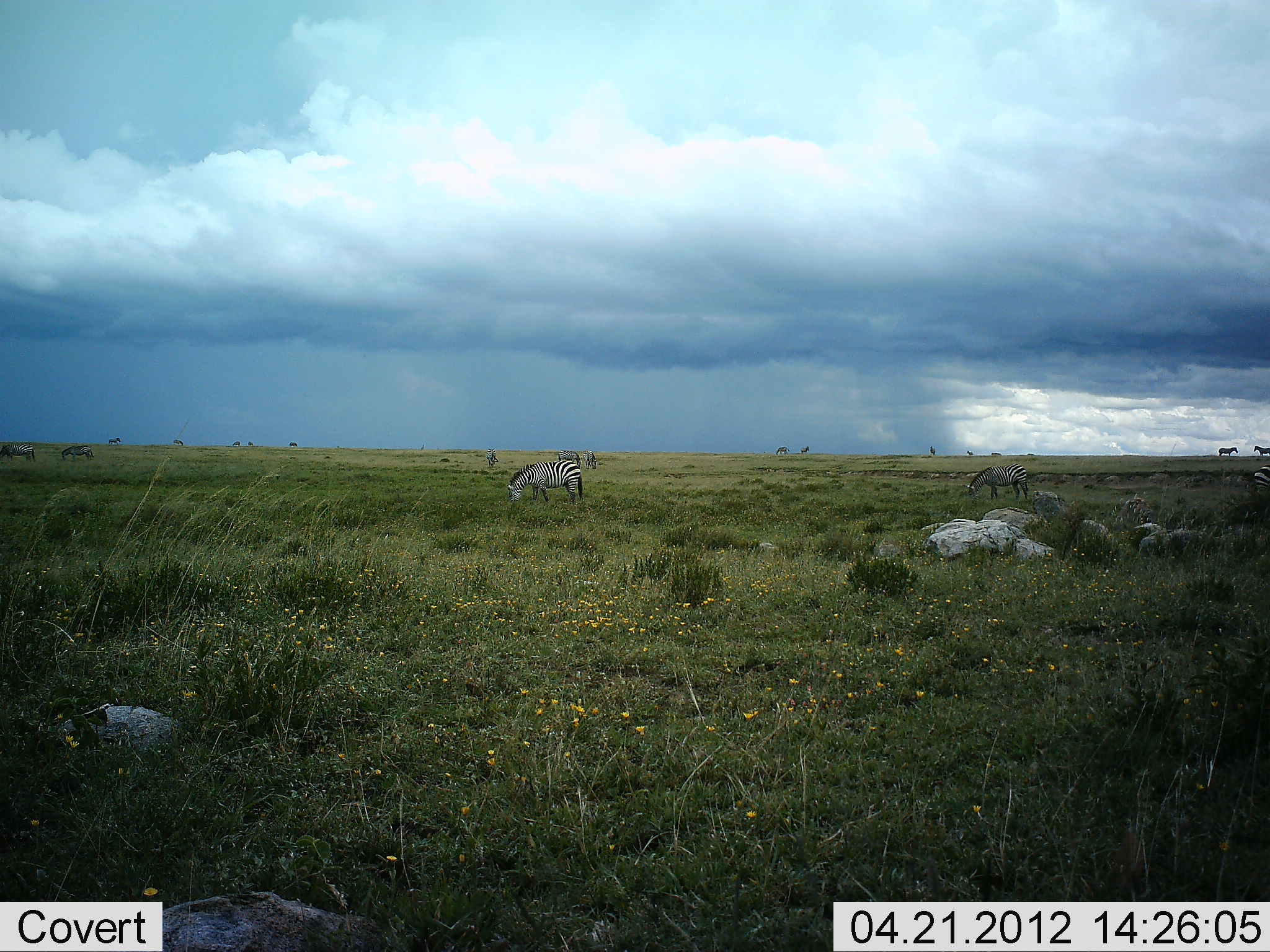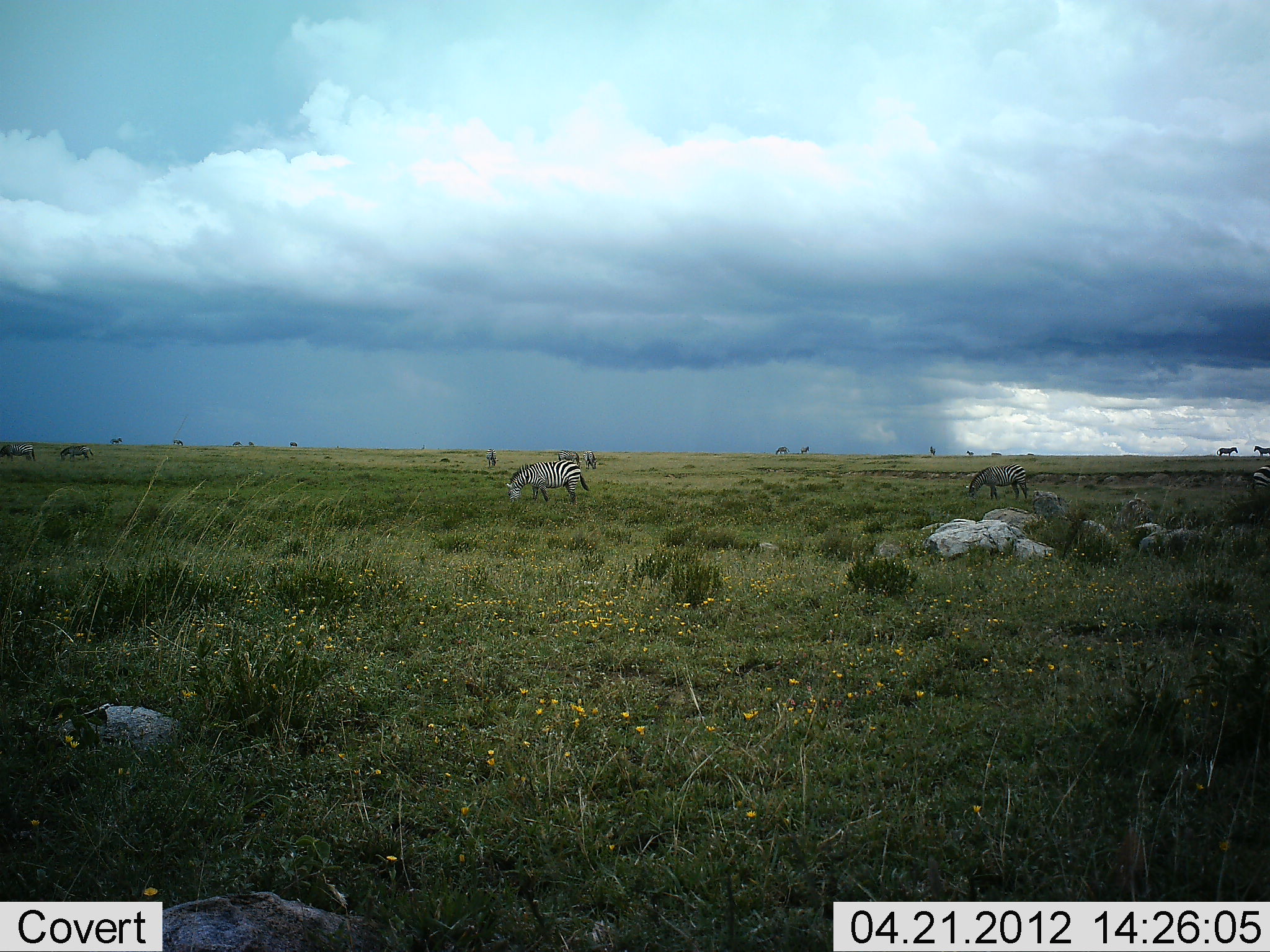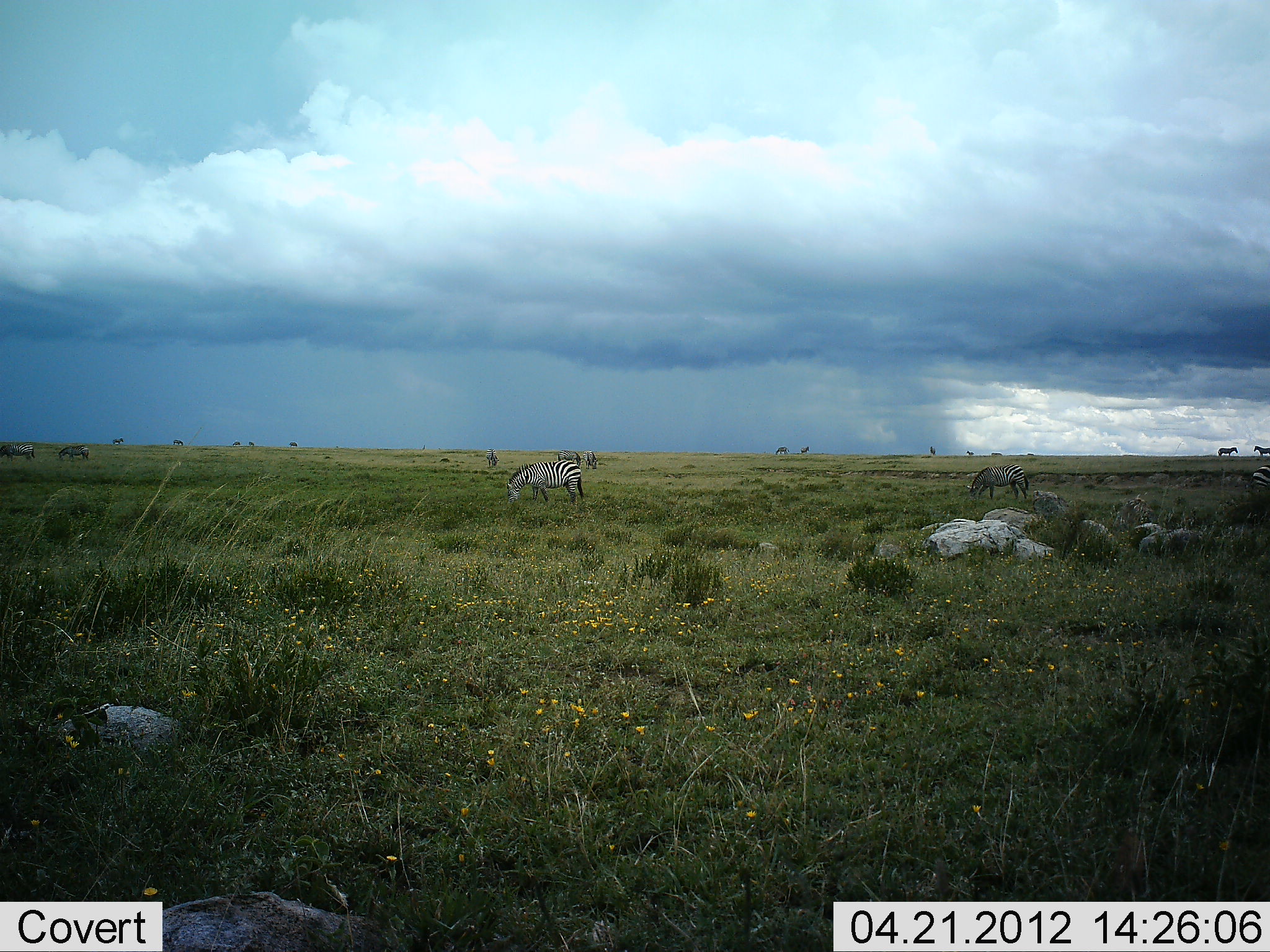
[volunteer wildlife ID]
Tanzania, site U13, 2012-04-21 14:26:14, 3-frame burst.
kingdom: Animalia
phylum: Chordata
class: Mammalia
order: Perissodactyla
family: Equidae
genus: Equus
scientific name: Equus quagga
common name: plains zebra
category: zebra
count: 11-50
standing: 79%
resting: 0%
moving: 14%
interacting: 0%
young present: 0%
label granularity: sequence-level